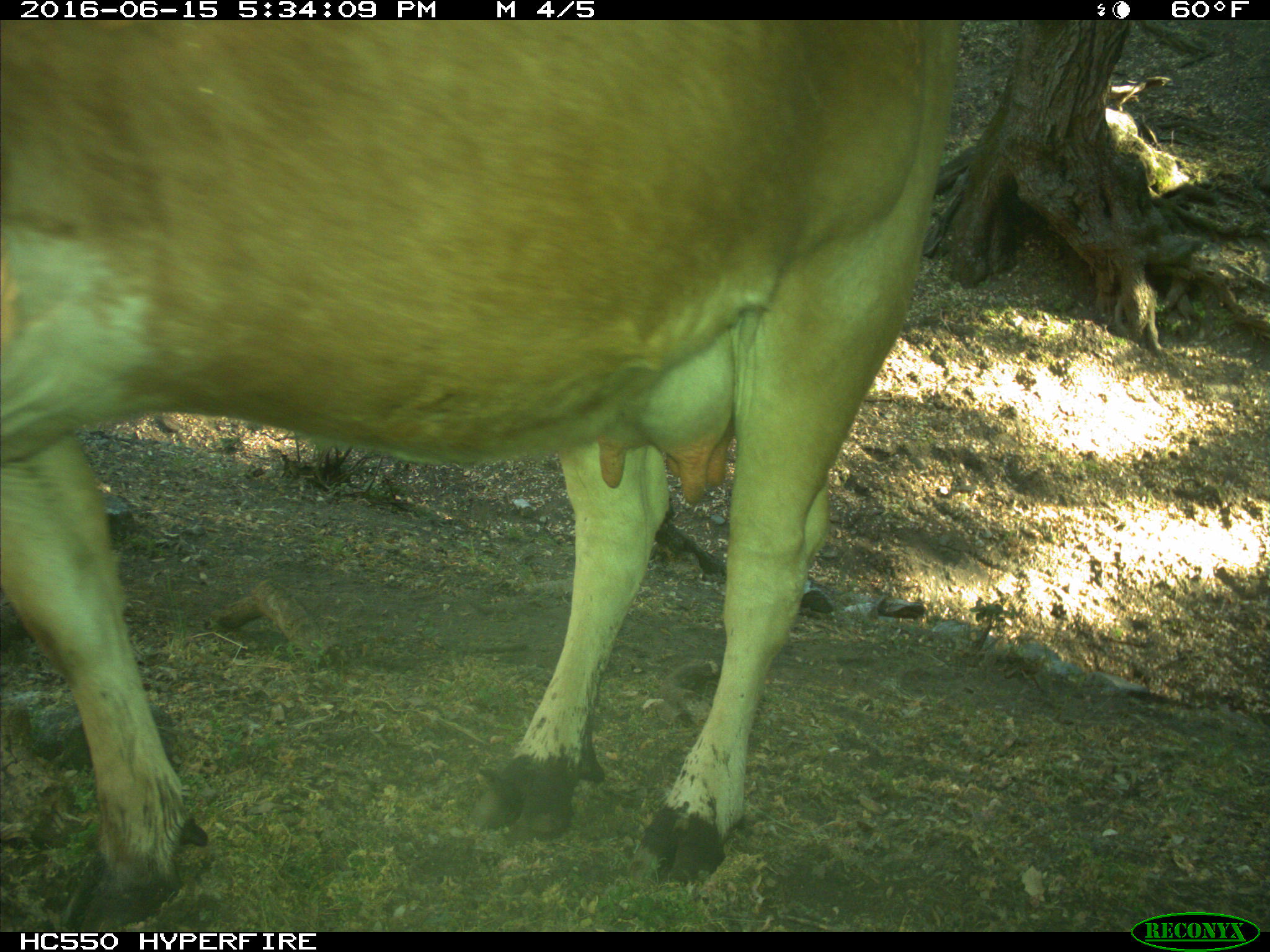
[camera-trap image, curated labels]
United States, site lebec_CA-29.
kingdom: Animalia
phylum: Chordata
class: Mammalia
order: Artiodactyla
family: Bovidae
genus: Bos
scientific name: Bos taurus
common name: domestic cow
Bos taurus (domestic cow).